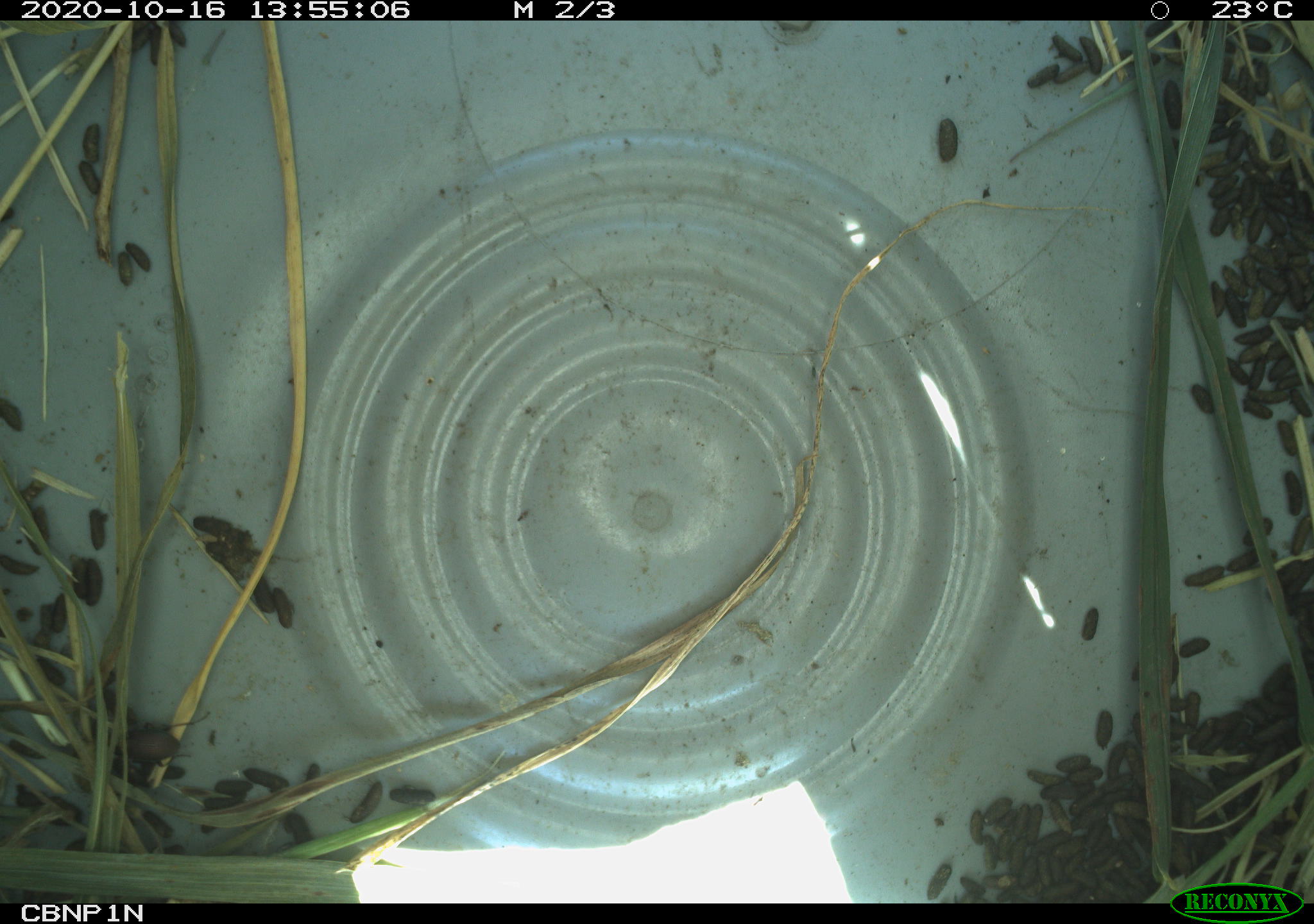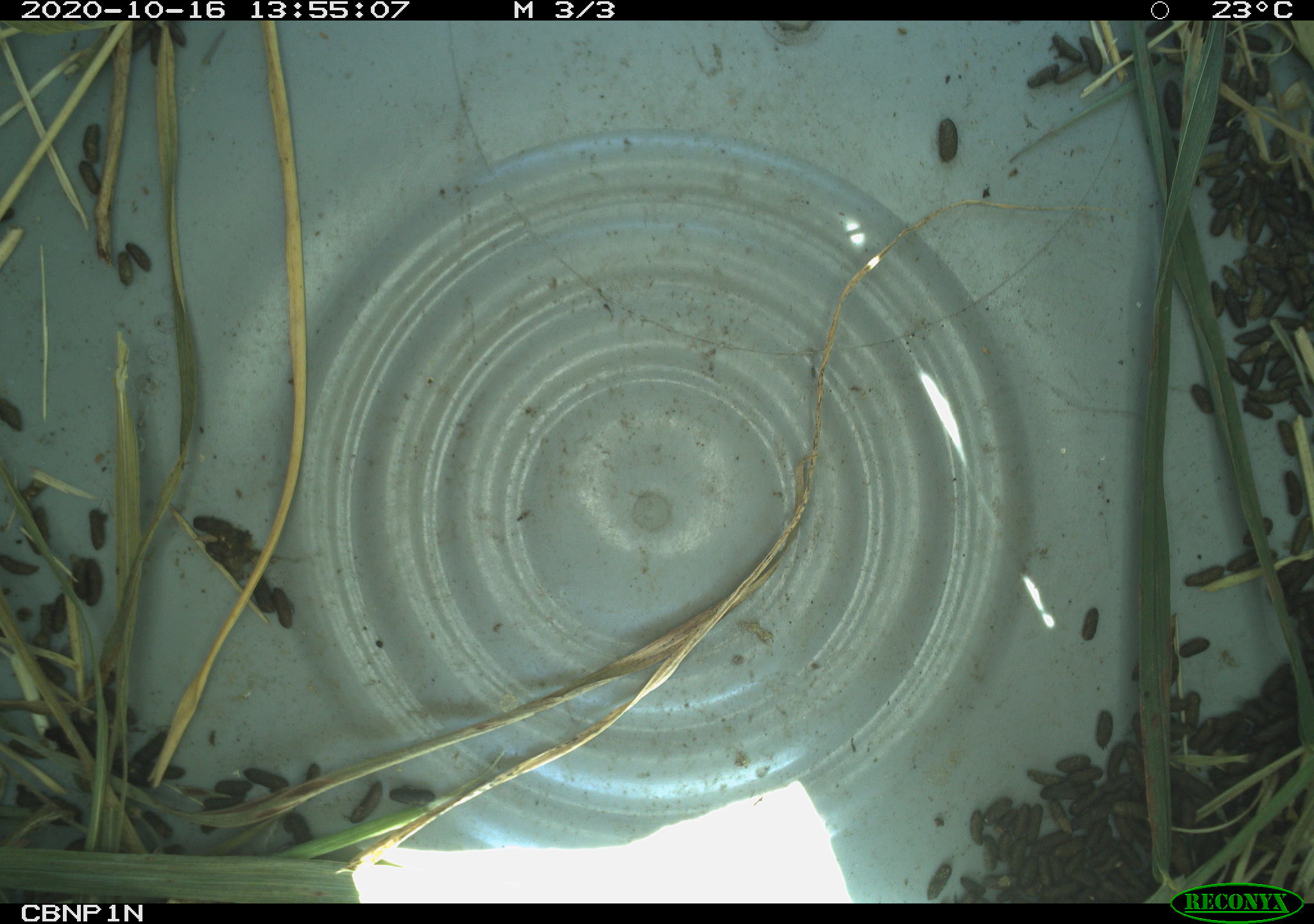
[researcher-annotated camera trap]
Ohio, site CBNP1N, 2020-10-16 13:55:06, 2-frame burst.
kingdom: Animalia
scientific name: Animalia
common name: animal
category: invertebrate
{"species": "invertebrate (animal) (Animalia)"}